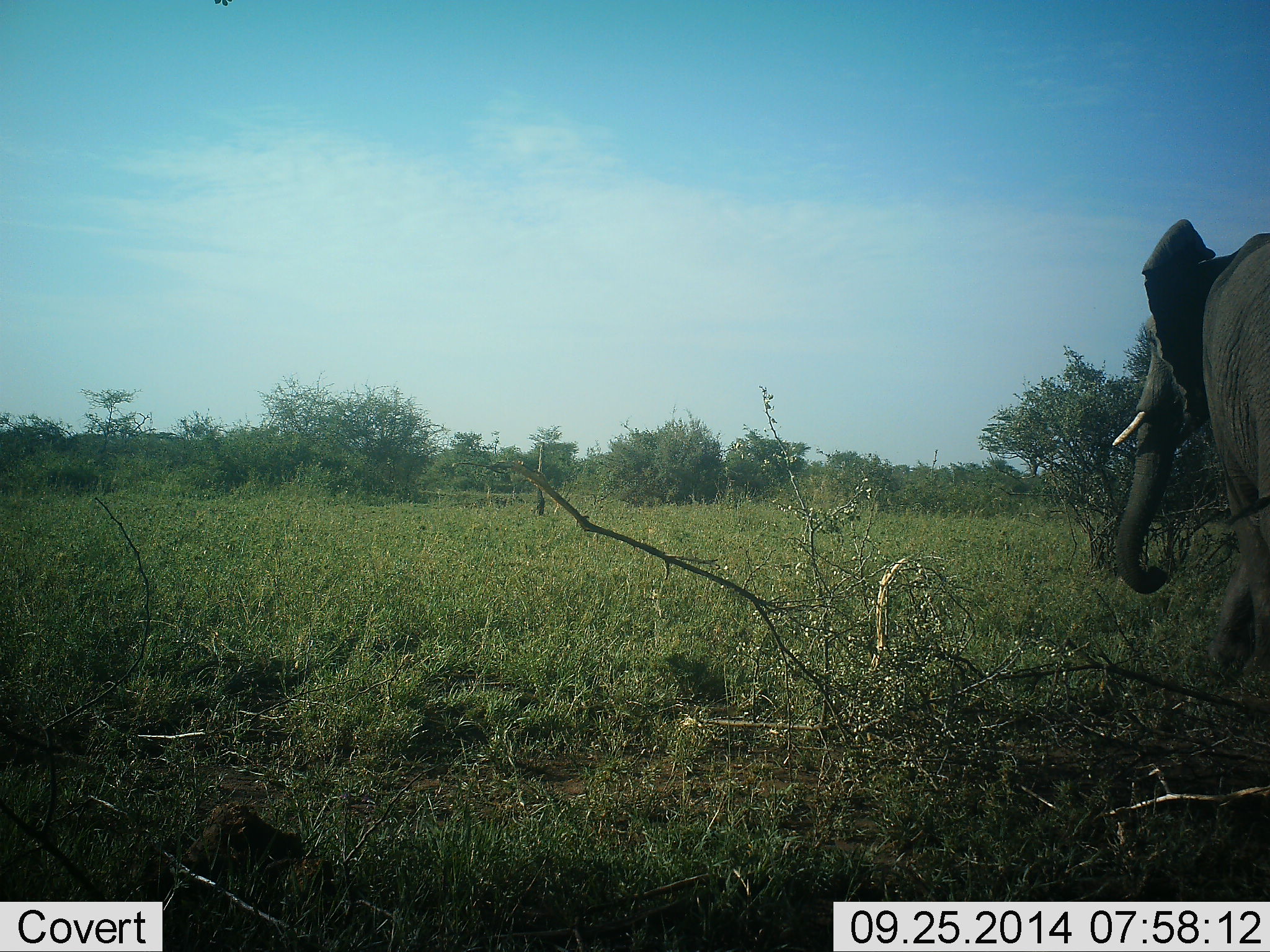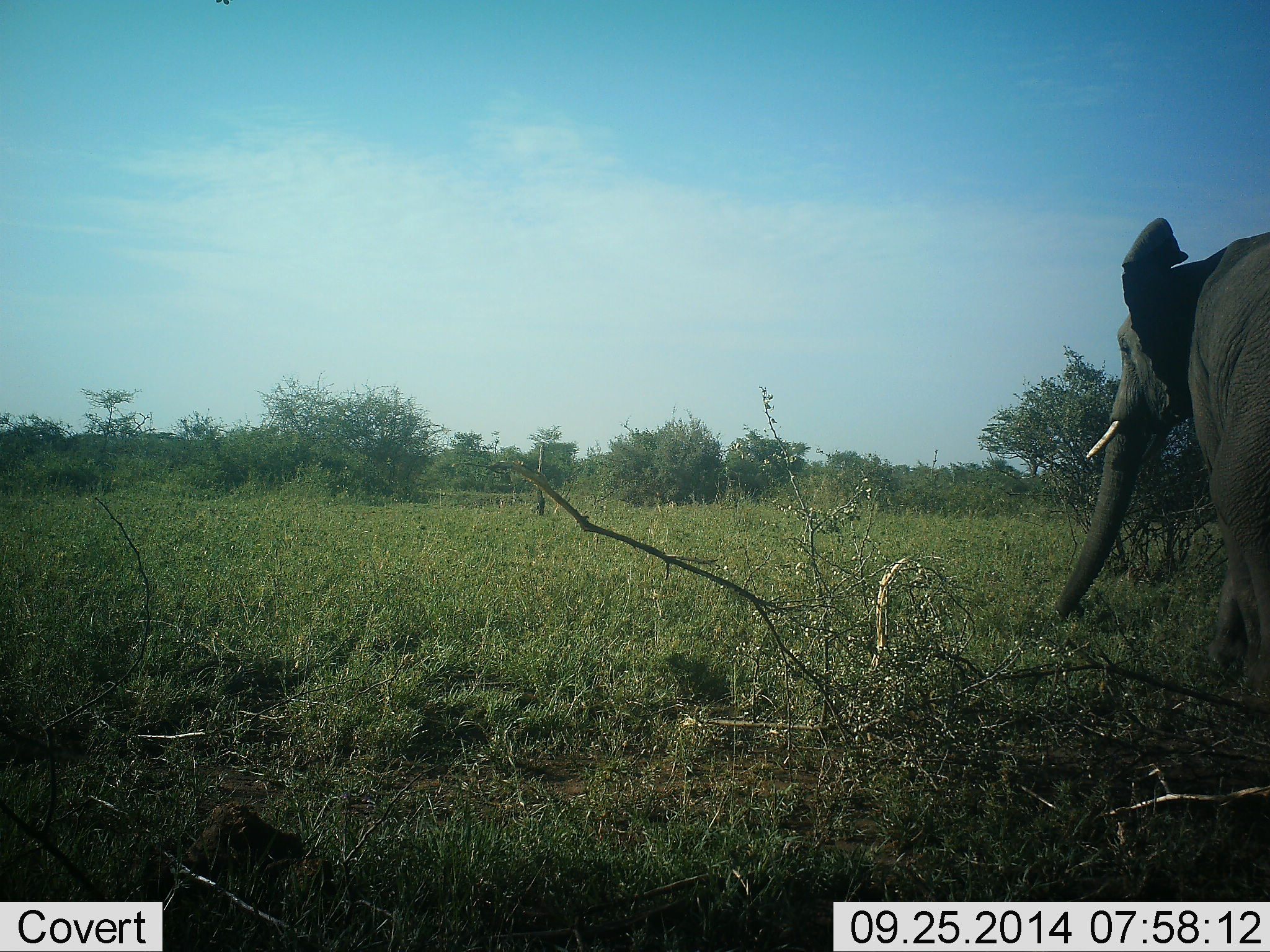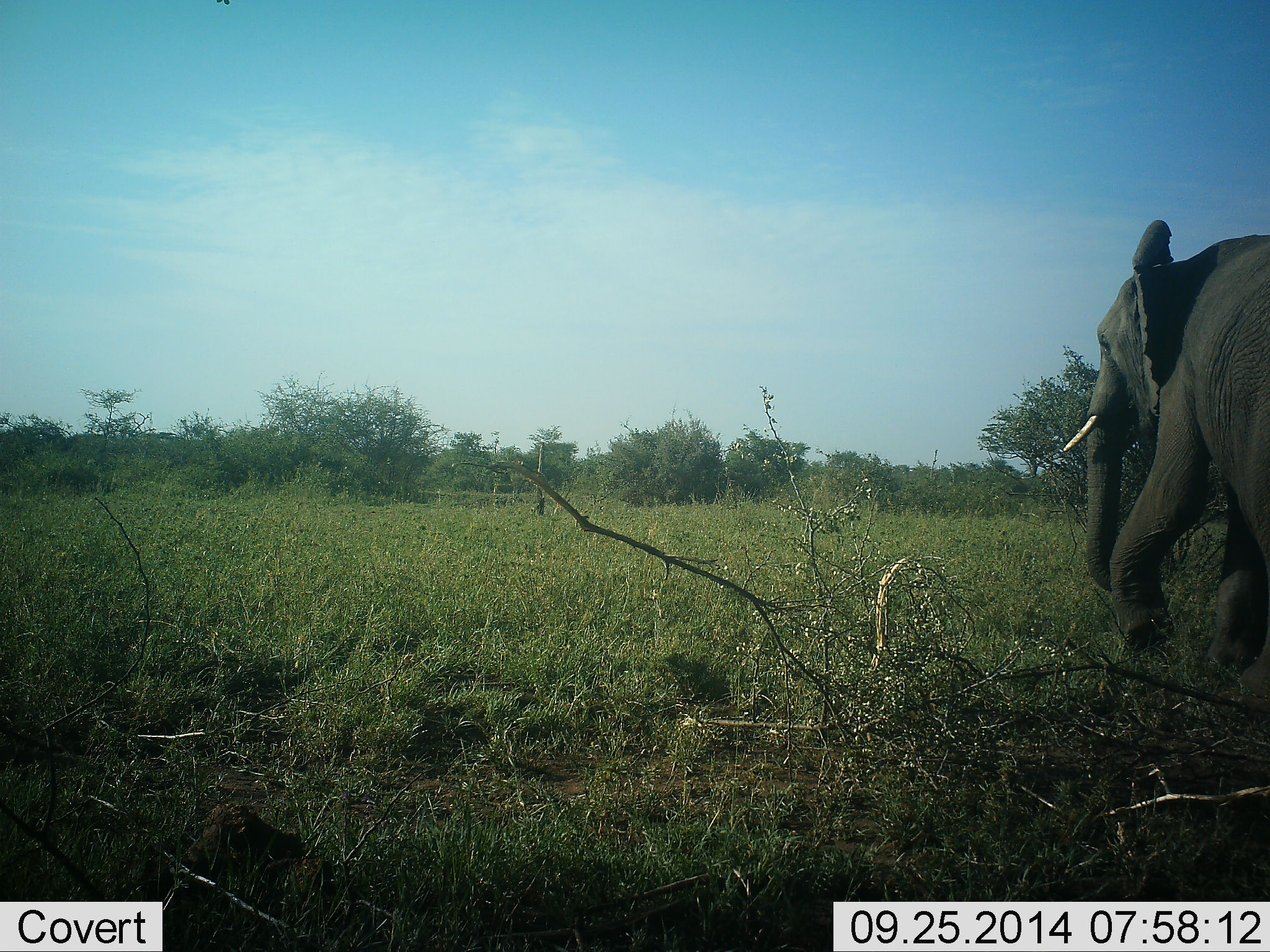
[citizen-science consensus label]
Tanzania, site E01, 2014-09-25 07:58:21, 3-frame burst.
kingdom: Animalia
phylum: Chordata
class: Mammalia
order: Proboscidea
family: Elephantidae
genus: Loxodonta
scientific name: Loxodonta africana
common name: african bush elephant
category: elephant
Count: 1.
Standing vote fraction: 30%.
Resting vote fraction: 0%.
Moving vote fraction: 70%.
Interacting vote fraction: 0%.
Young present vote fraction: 0%.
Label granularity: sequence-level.